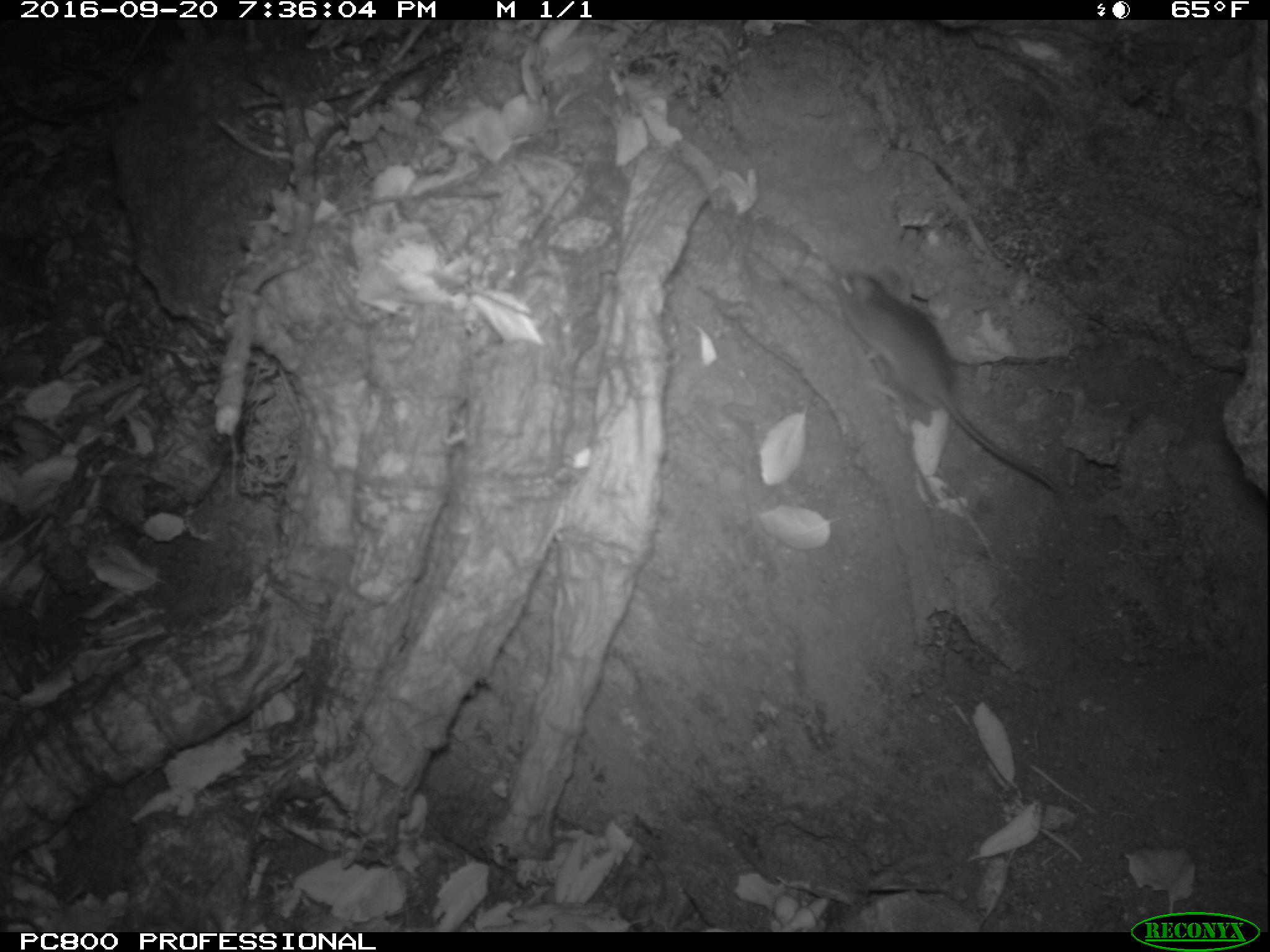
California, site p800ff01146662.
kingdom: Animalia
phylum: Chordata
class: Mammalia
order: Rodentia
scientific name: Rodentia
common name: rodent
Rodent (Rodentia).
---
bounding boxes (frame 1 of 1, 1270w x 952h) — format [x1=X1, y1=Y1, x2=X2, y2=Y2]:
rodent: [x1=833, y1=268, x2=1059, y2=492]